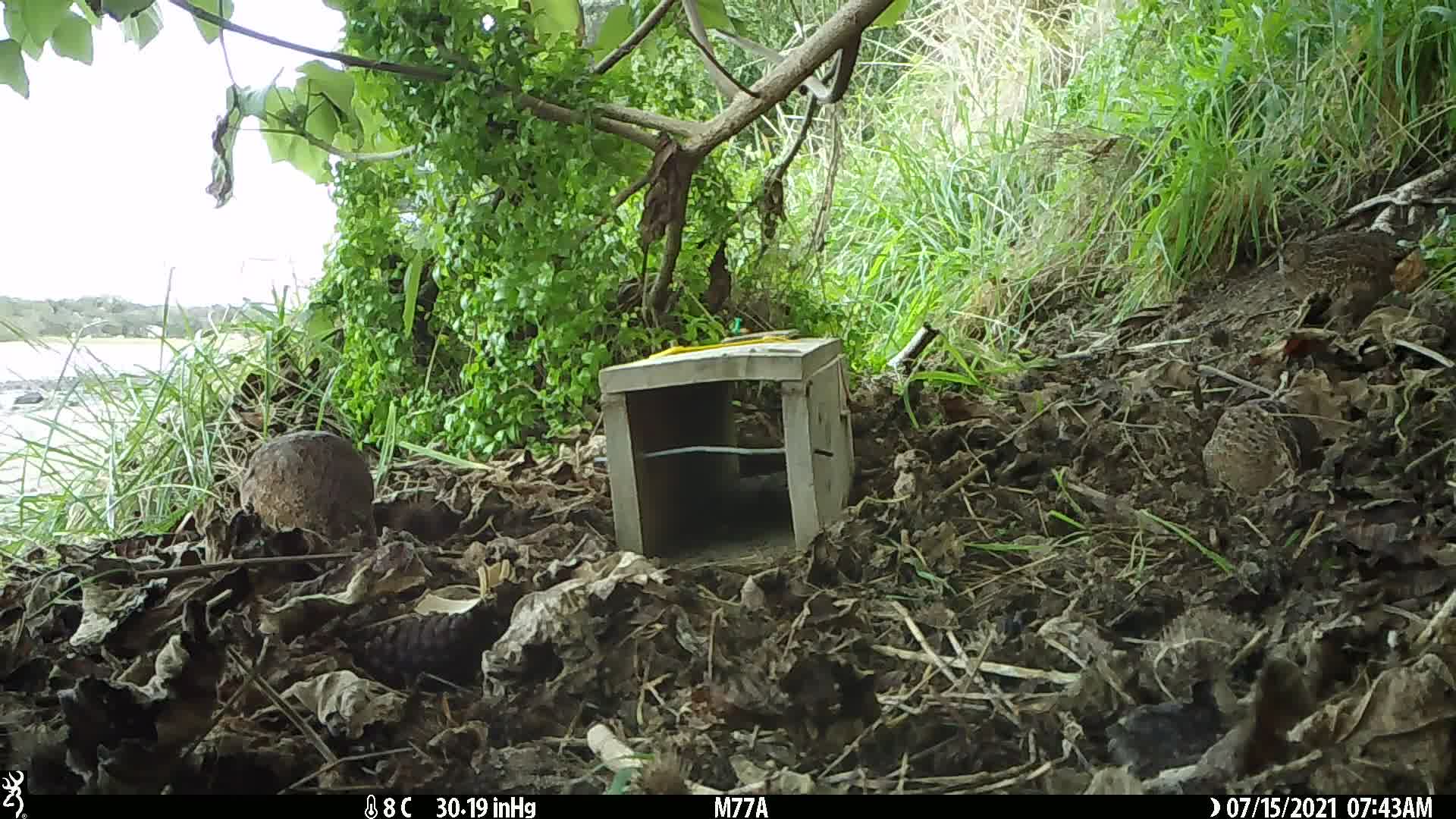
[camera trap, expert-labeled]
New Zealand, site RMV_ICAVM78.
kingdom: Animalia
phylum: Chordata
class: Aves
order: Galliformes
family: Phasianidae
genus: Synoicus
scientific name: Synoicus ypsilophorus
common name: brown quail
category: quail brown